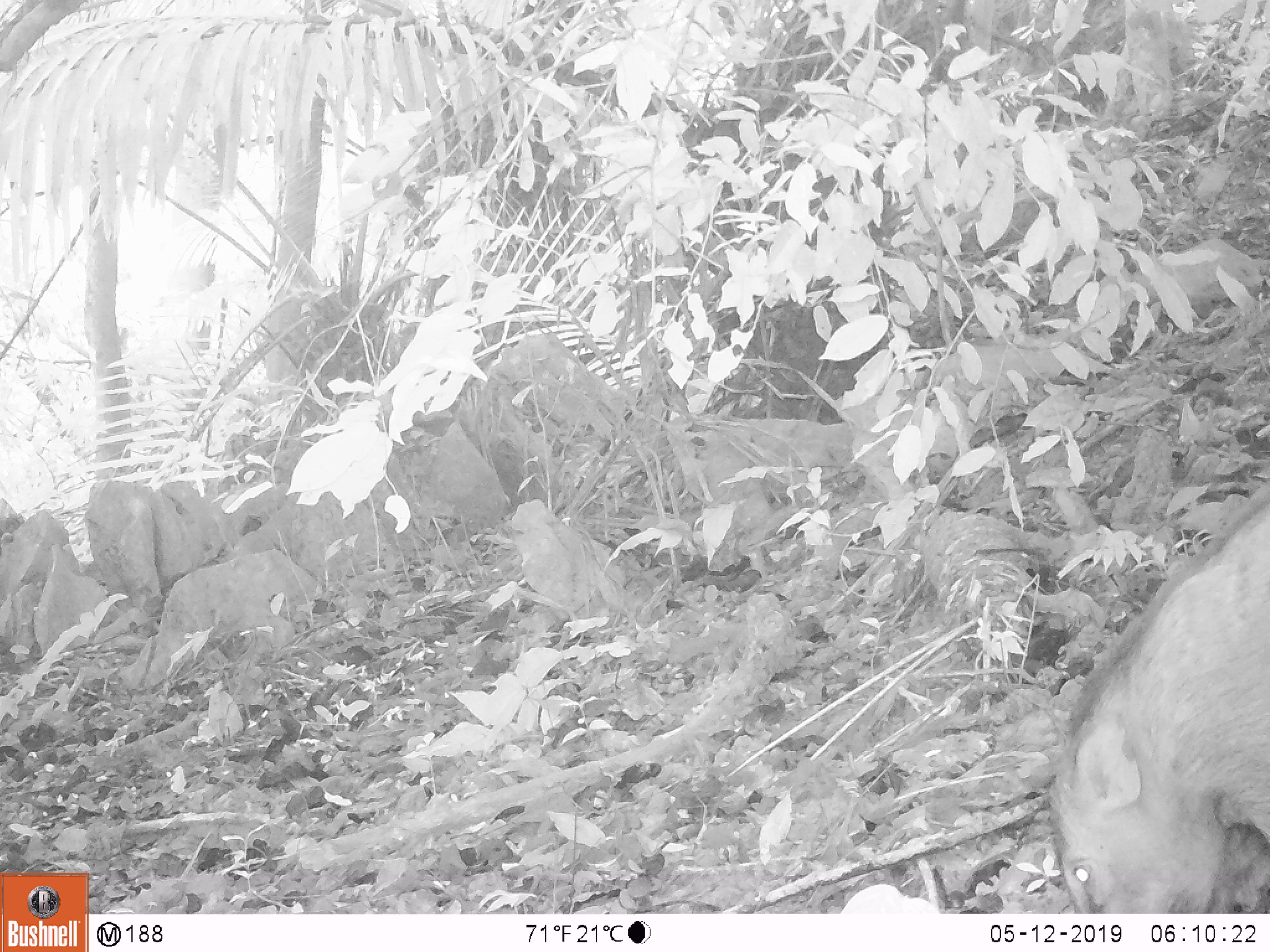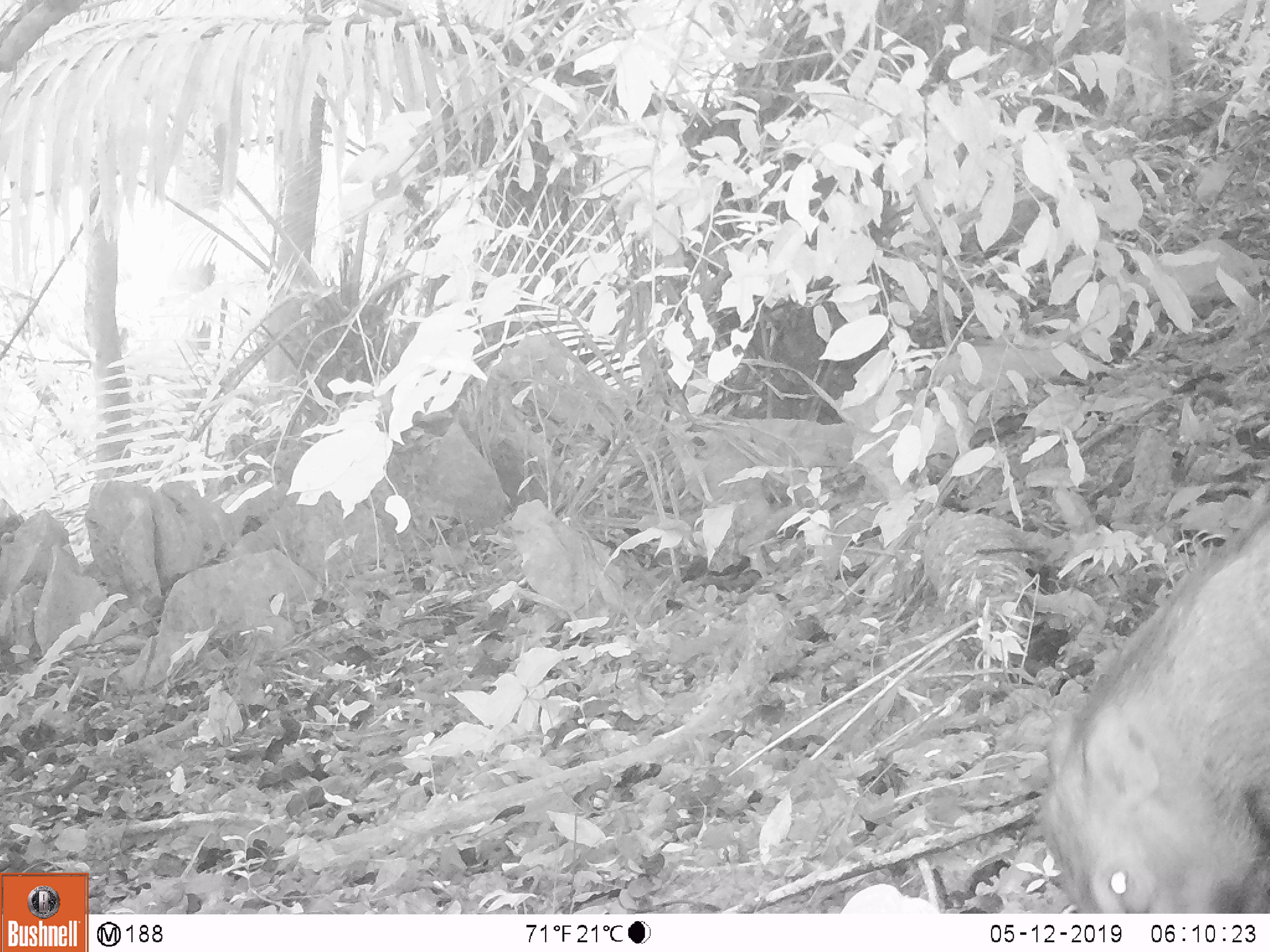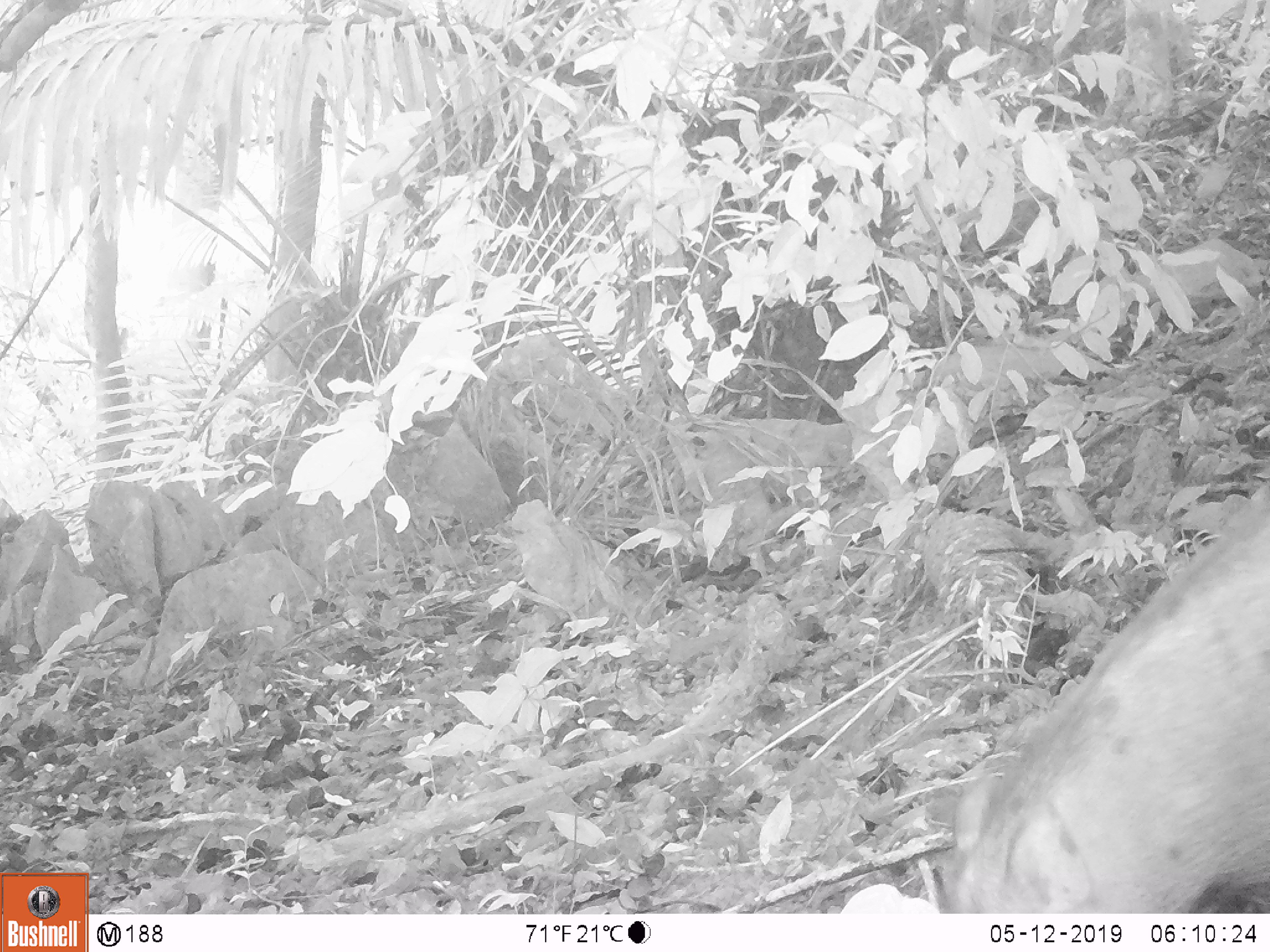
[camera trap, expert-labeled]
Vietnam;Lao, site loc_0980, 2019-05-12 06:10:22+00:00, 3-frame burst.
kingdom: Animalia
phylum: Chordata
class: Mammalia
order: Artiodactyla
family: Suidae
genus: Sus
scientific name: Sus scrofa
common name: eurasian wild pig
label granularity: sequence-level